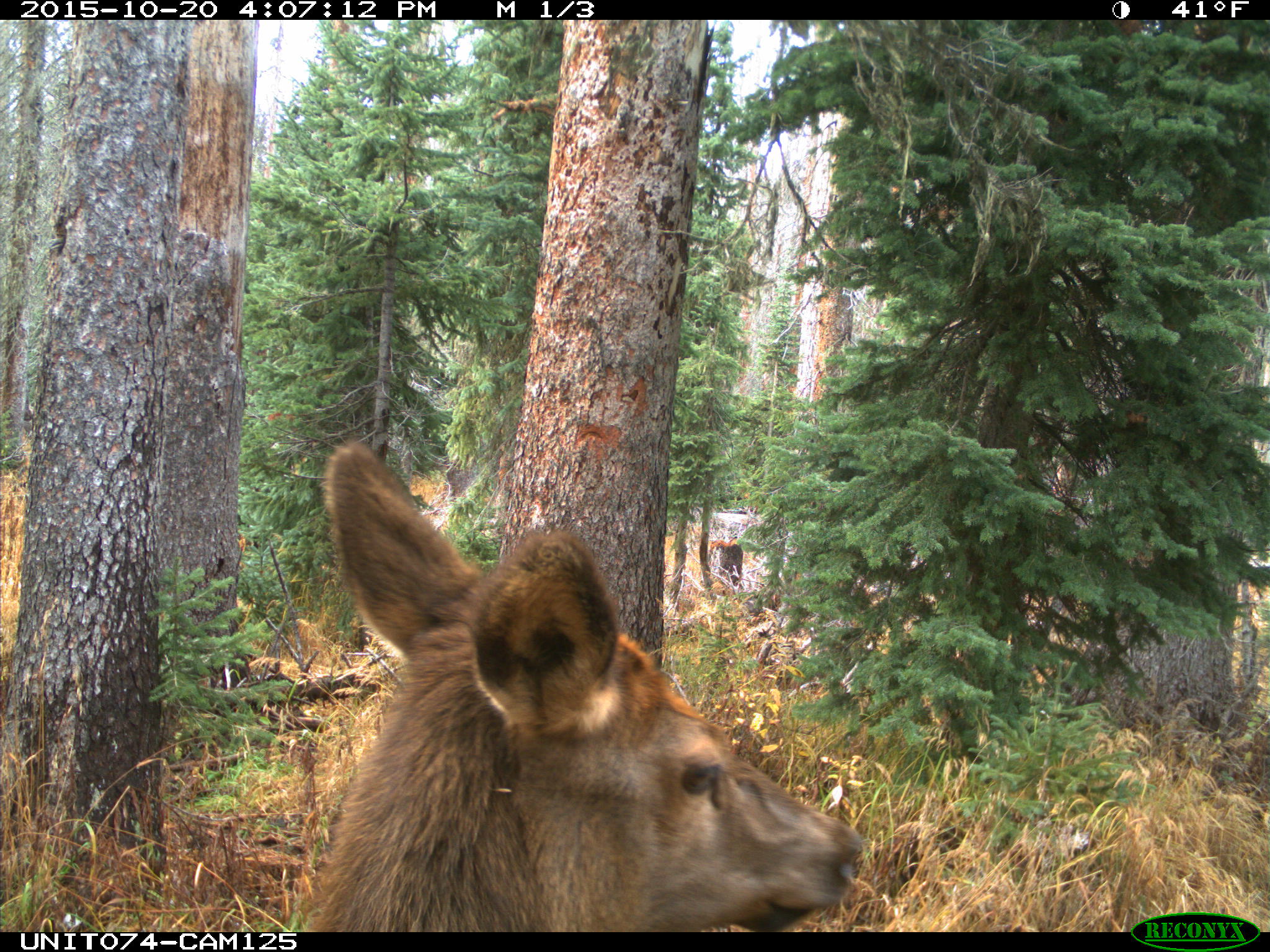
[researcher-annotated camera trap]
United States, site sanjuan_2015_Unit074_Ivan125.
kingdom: Animalia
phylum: Chordata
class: Mammalia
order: Artiodactyla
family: Cervidae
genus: Cervus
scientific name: Cervus elaphus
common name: red deer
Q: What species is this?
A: Cervus elaphus (red deer).